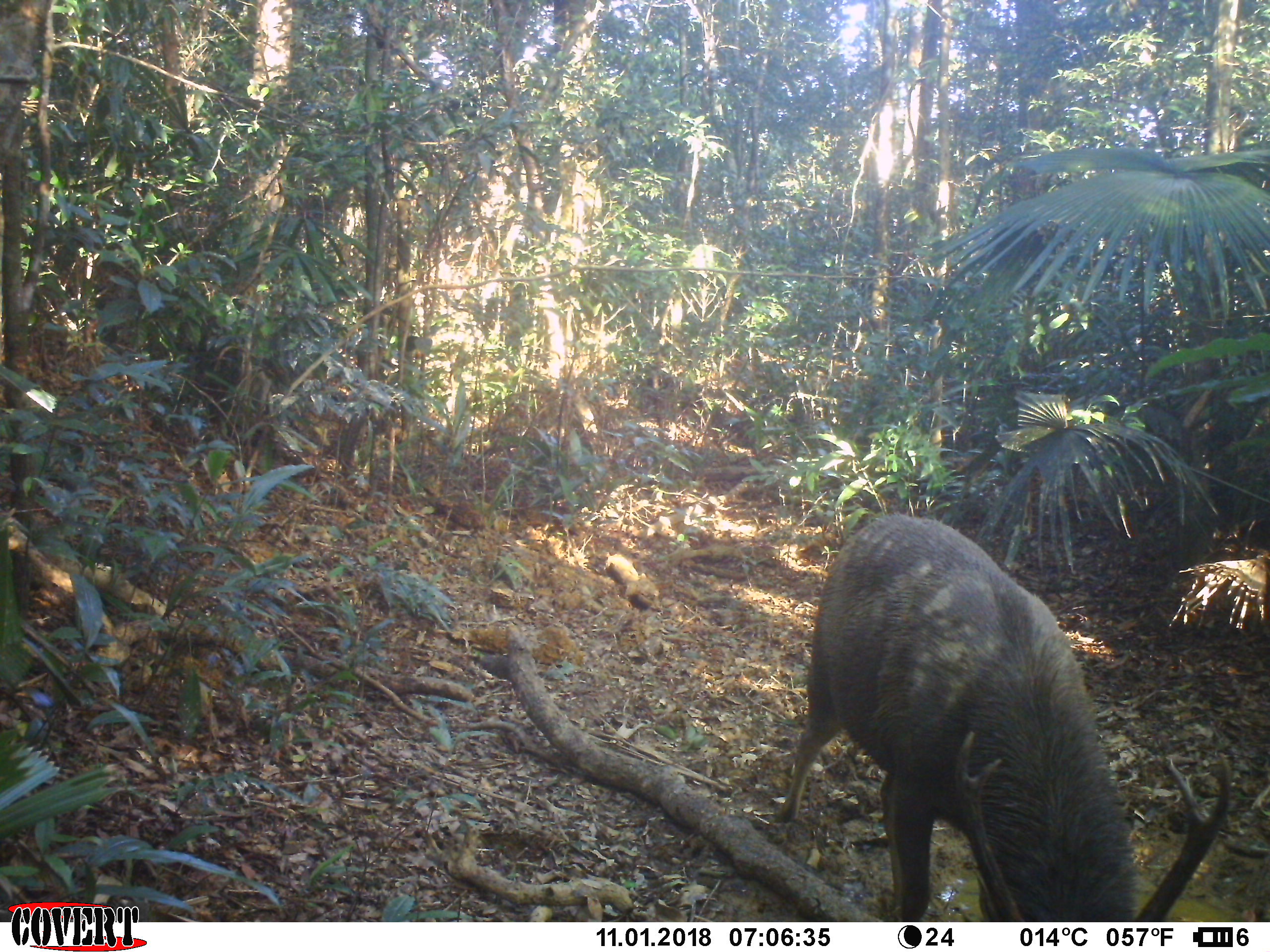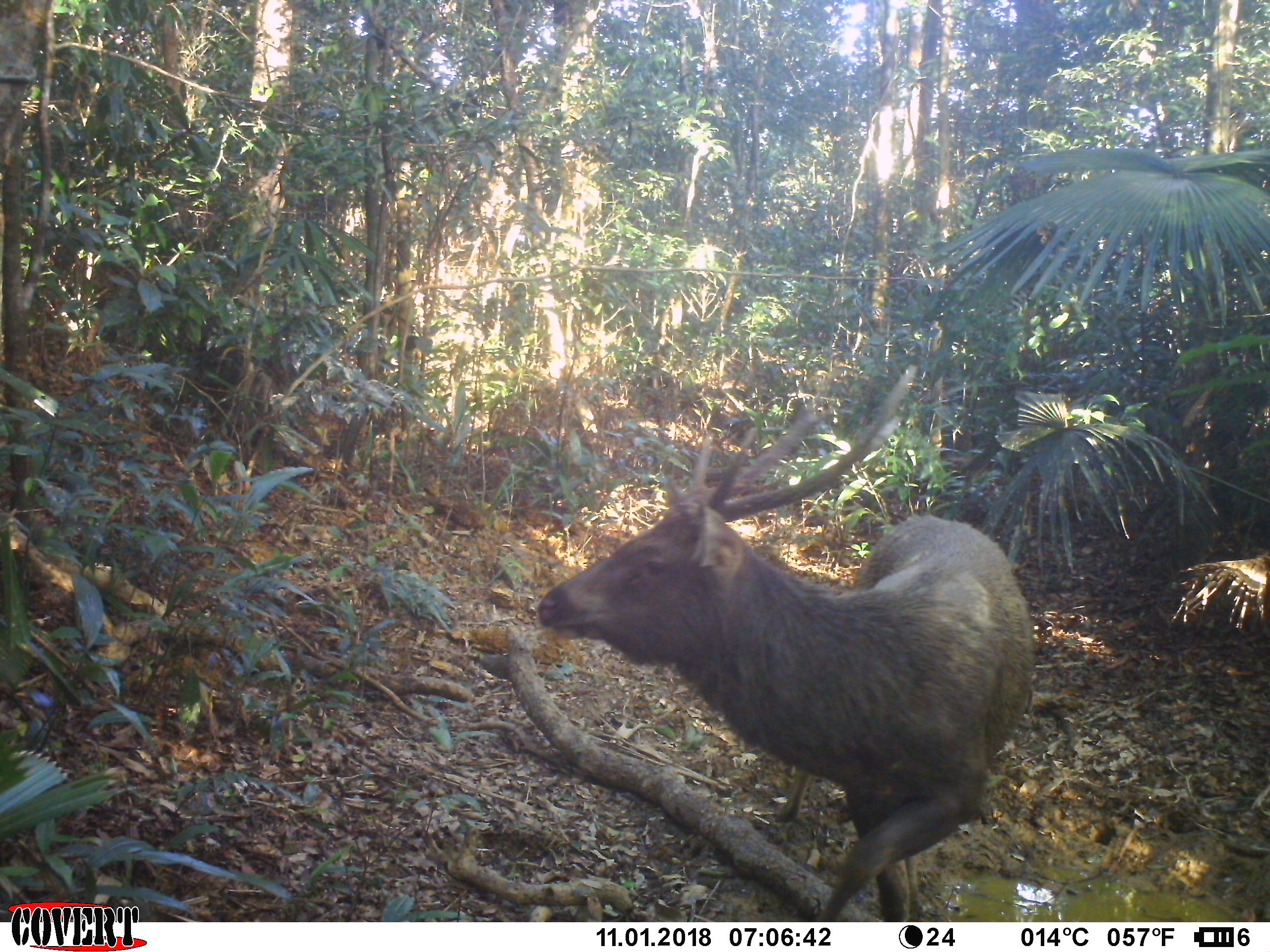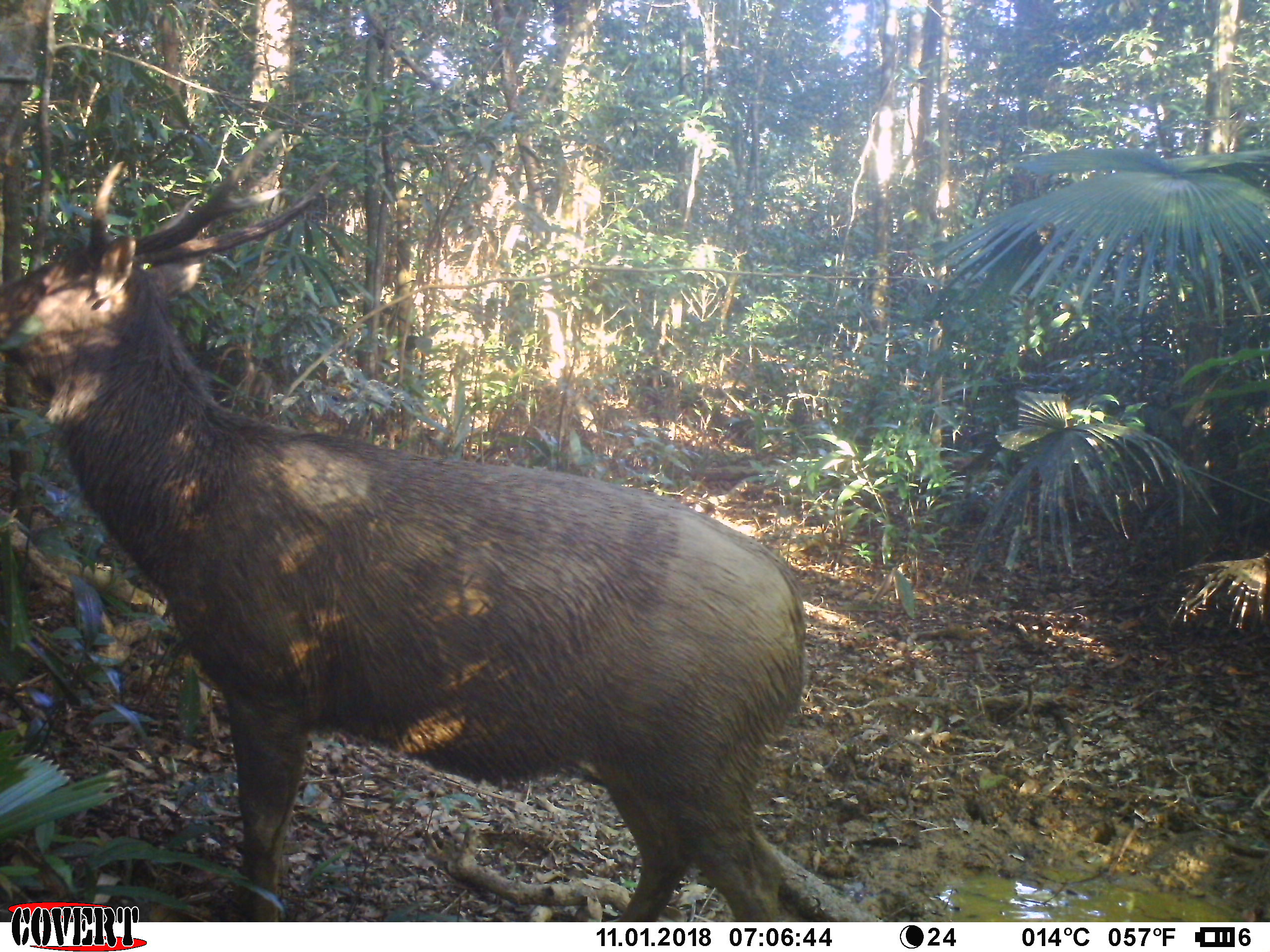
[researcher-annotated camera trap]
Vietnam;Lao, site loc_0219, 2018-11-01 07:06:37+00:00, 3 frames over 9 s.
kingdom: Animalia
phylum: Chordata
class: Mammalia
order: Artiodactyla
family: Cervidae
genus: Rusa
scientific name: Rusa unicolor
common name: sambar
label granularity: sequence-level